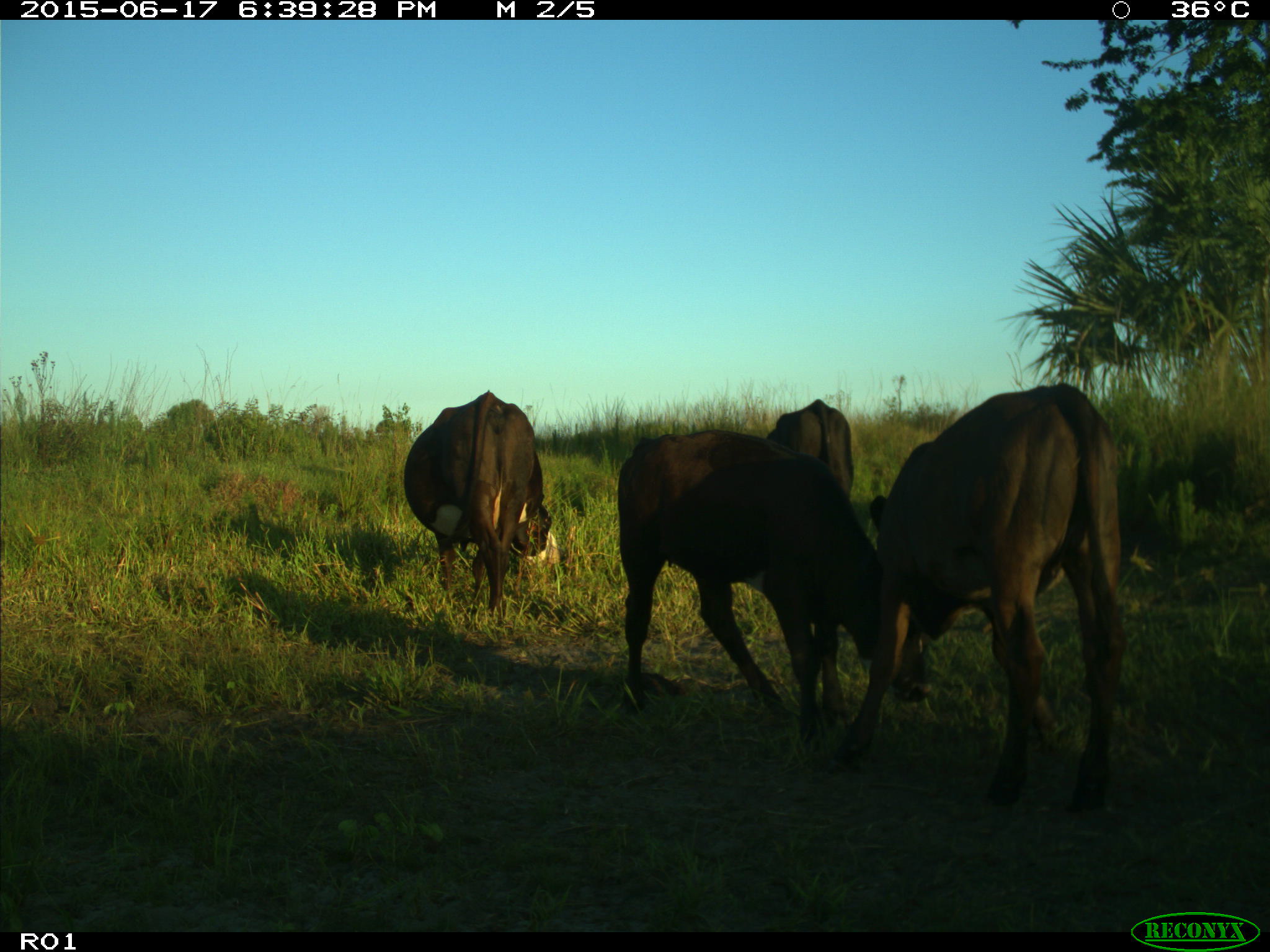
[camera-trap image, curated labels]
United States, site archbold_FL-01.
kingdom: Animalia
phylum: Chordata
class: Mammalia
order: Artiodactyla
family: Bovidae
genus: Bos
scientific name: Bos taurus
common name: domestic cow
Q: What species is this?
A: Bos taurus (domestic cow).